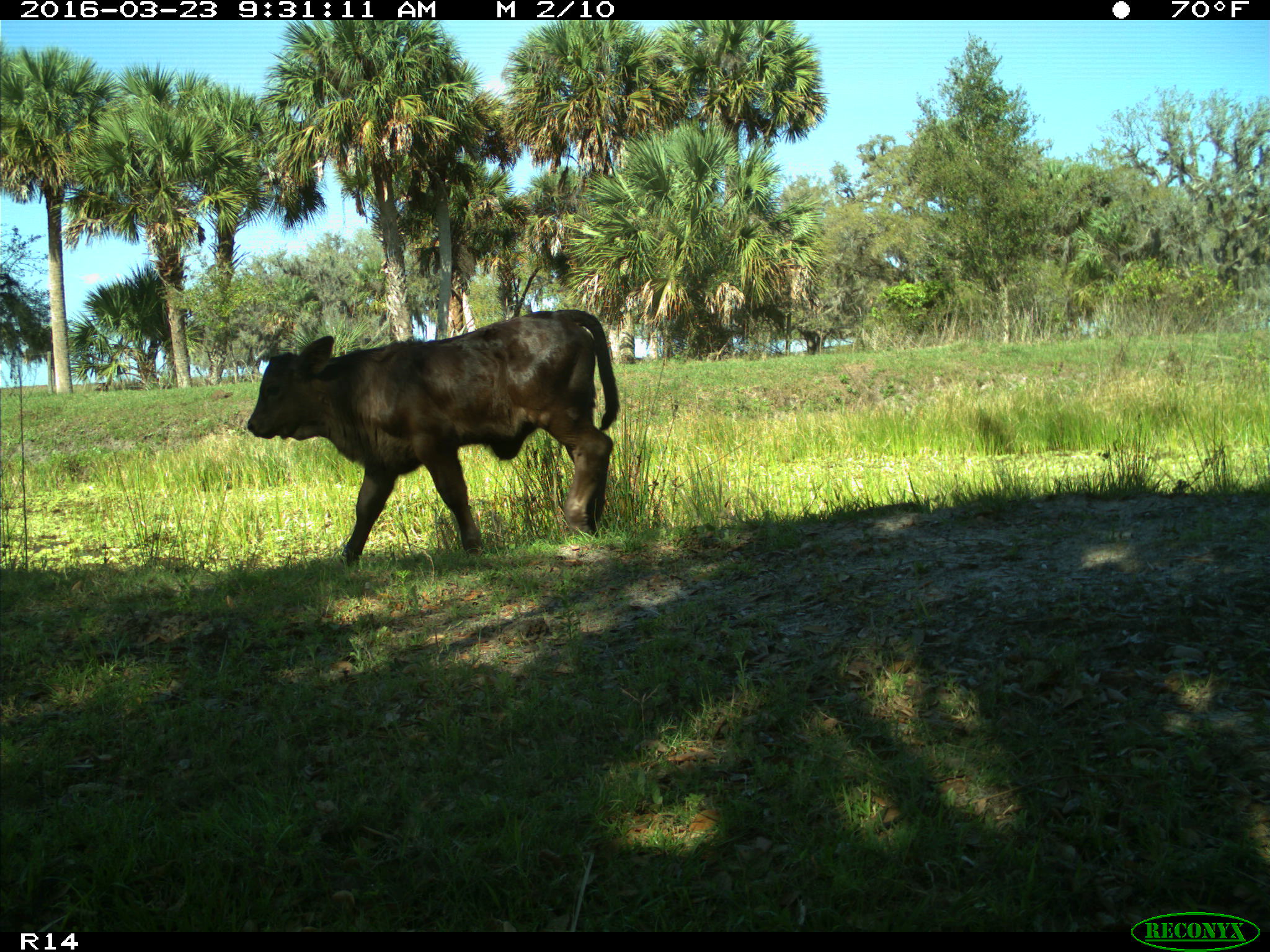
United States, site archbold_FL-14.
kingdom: Animalia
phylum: Chordata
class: Mammalia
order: Artiodactyla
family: Bovidae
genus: Bos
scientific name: Bos taurus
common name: domestic cow